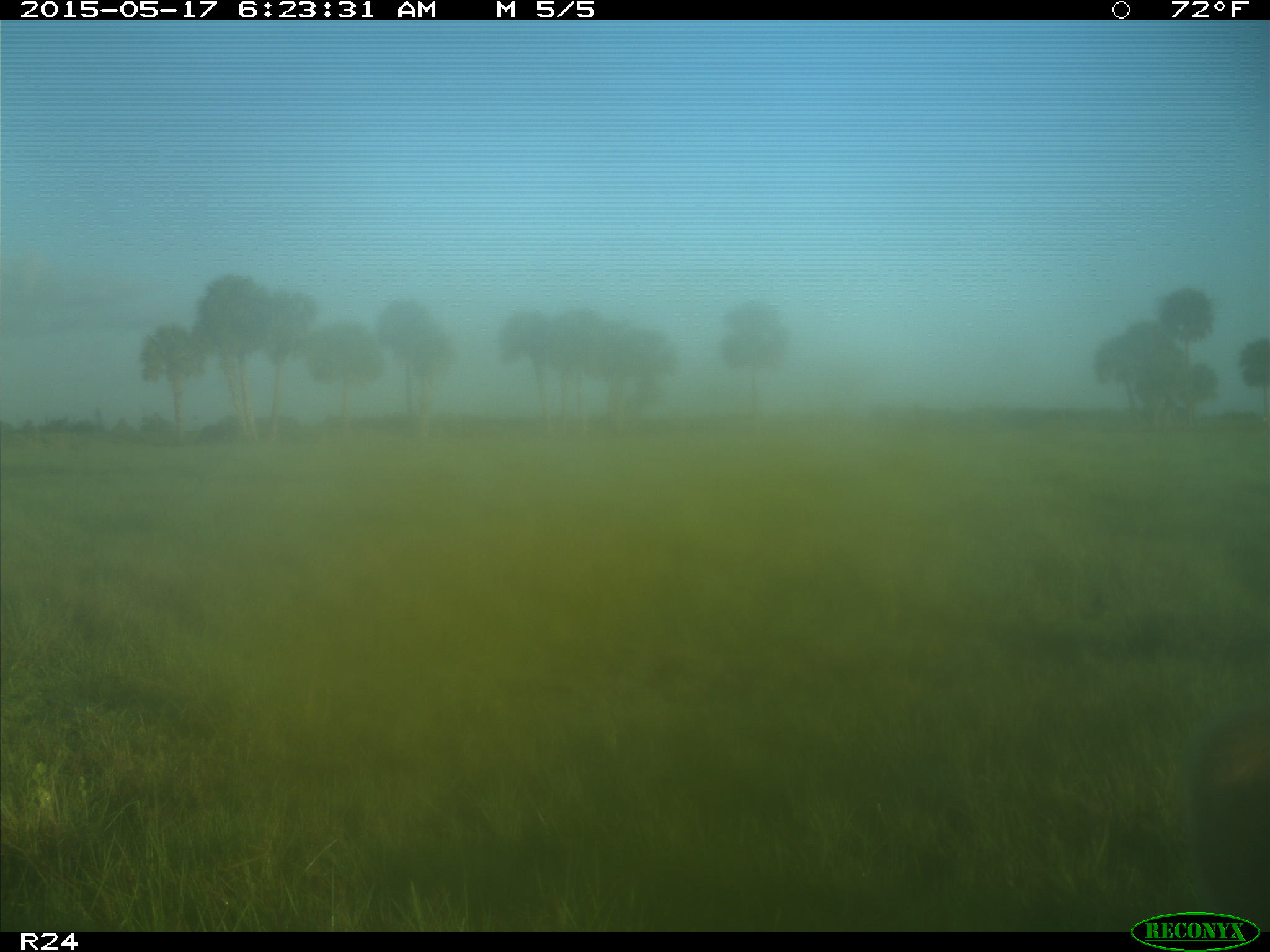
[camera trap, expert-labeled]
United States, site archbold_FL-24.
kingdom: Animalia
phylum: Chordata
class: Mammalia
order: Artiodactyla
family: Bovidae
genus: Bos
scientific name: Bos taurus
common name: domestic cow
Bos taurus (domestic cow).